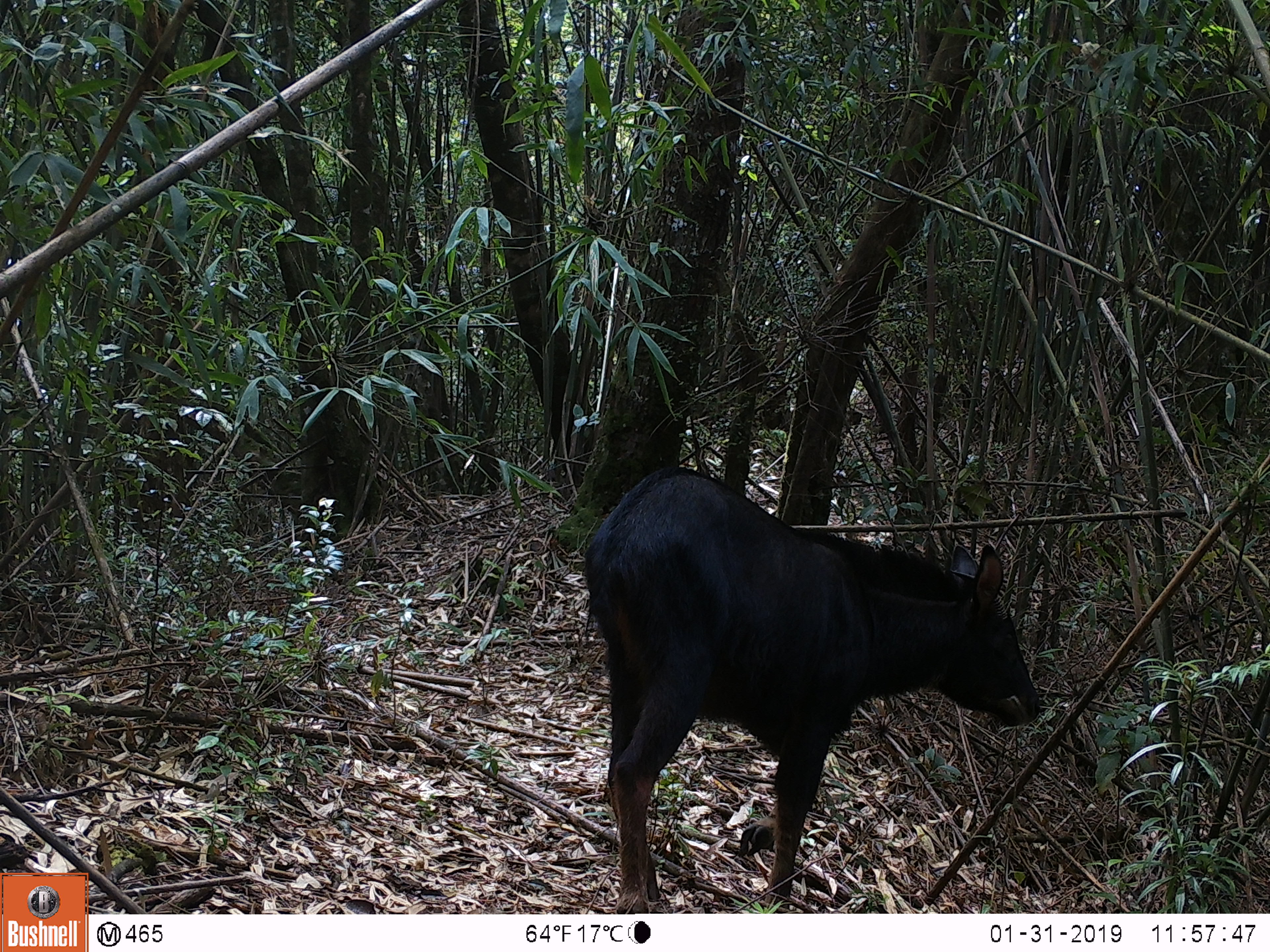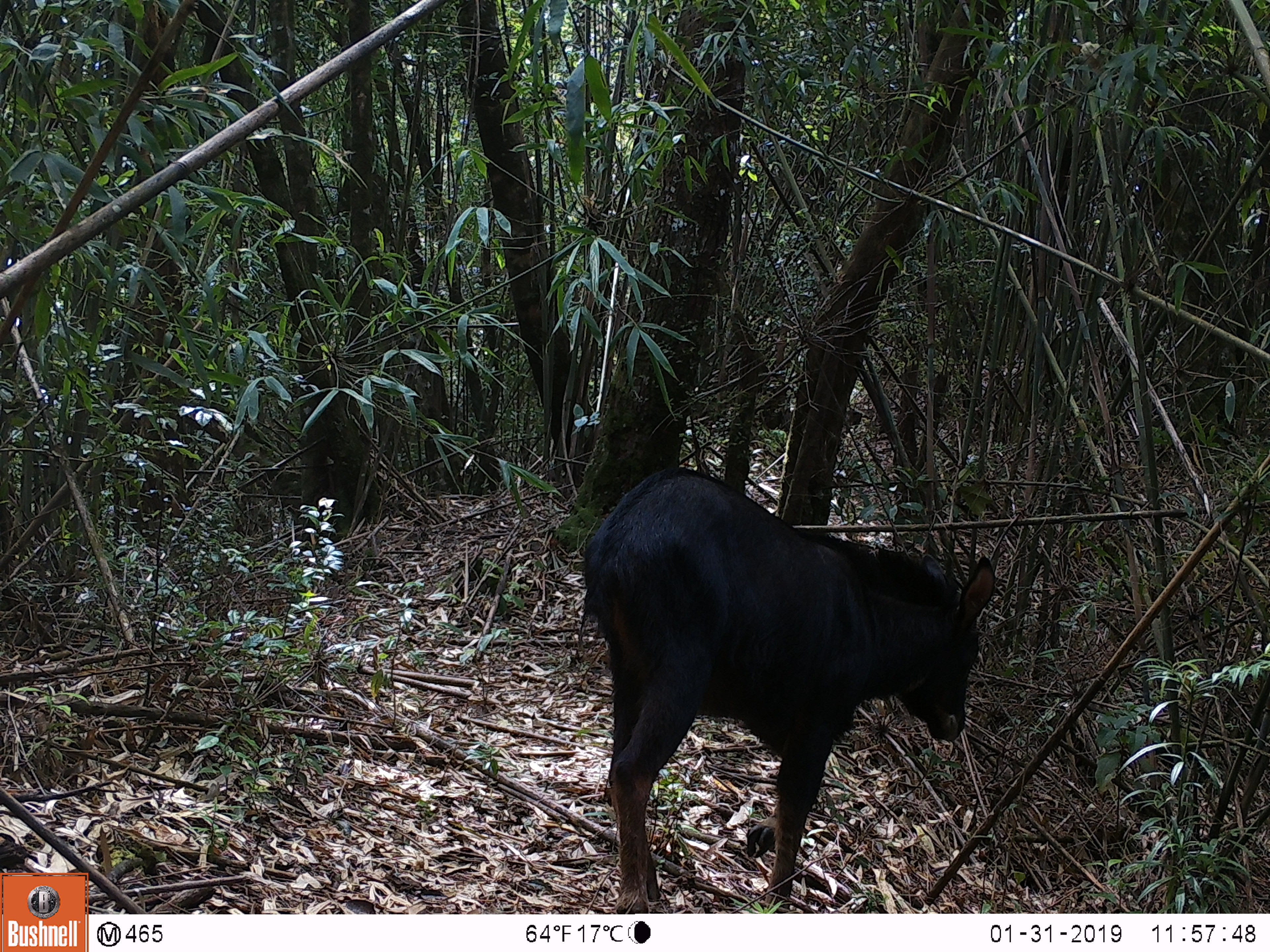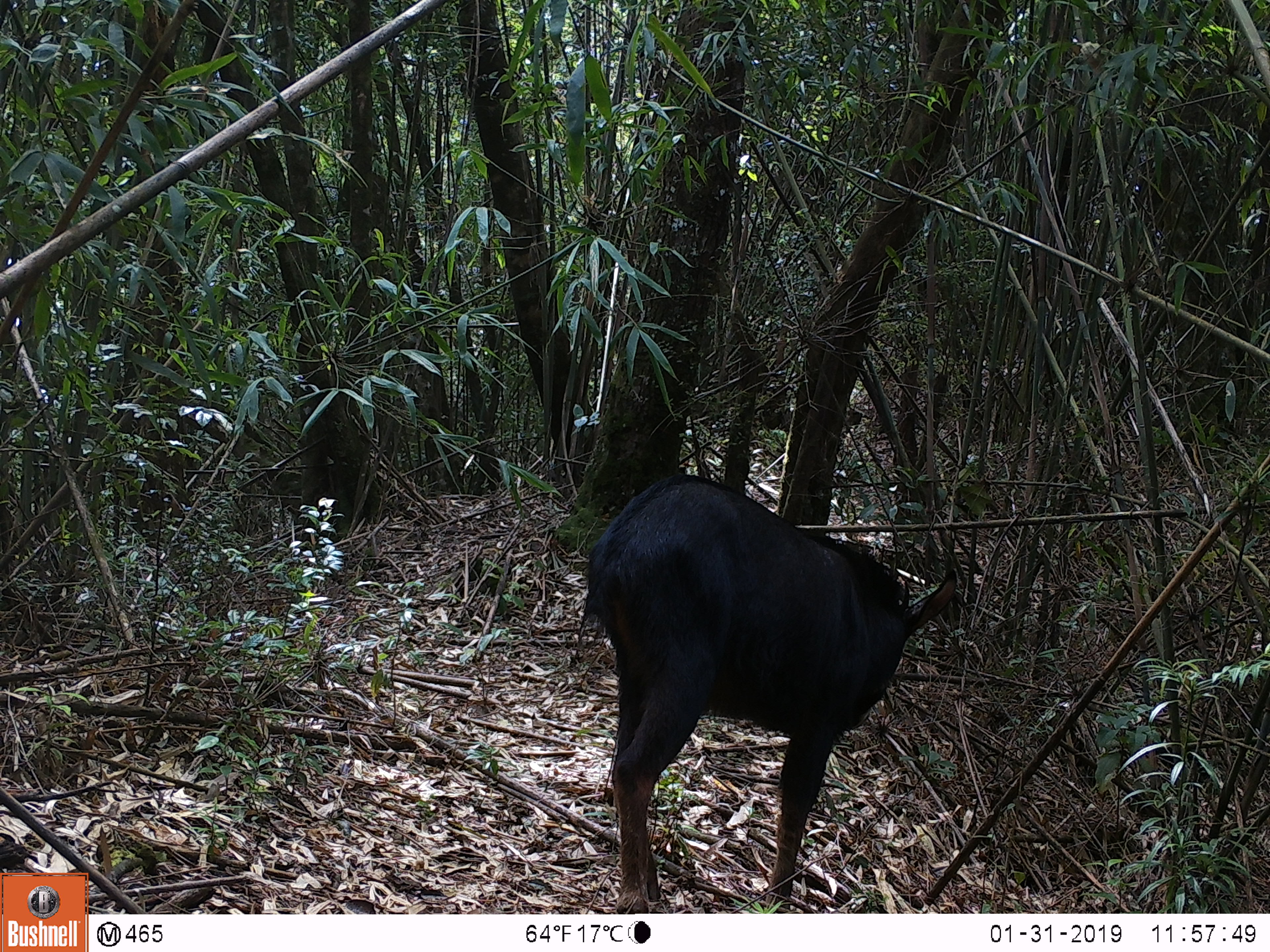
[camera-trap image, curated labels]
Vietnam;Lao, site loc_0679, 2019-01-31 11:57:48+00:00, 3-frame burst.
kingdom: Animalia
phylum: Chordata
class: Mammalia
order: Artiodactyla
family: Bovidae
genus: Capricornis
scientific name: Capricornis sumatraensis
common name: chinese serow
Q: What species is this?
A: Chinese serow (Capricornis sumatraensis).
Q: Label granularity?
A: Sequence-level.